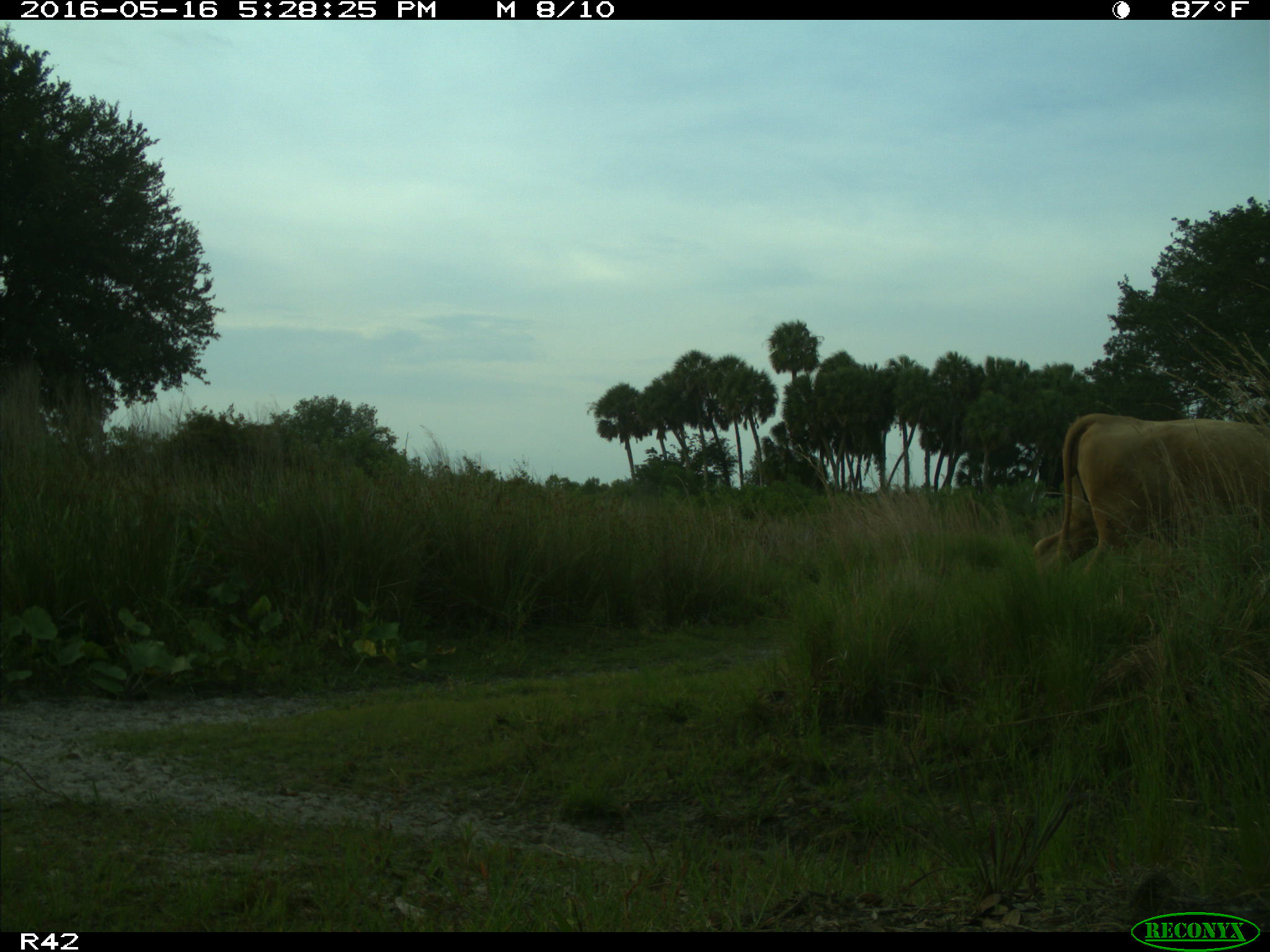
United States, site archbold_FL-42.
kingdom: Animalia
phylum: Chordata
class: Mammalia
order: Artiodactyla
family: Bovidae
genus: Bos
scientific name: Bos taurus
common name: domestic cow